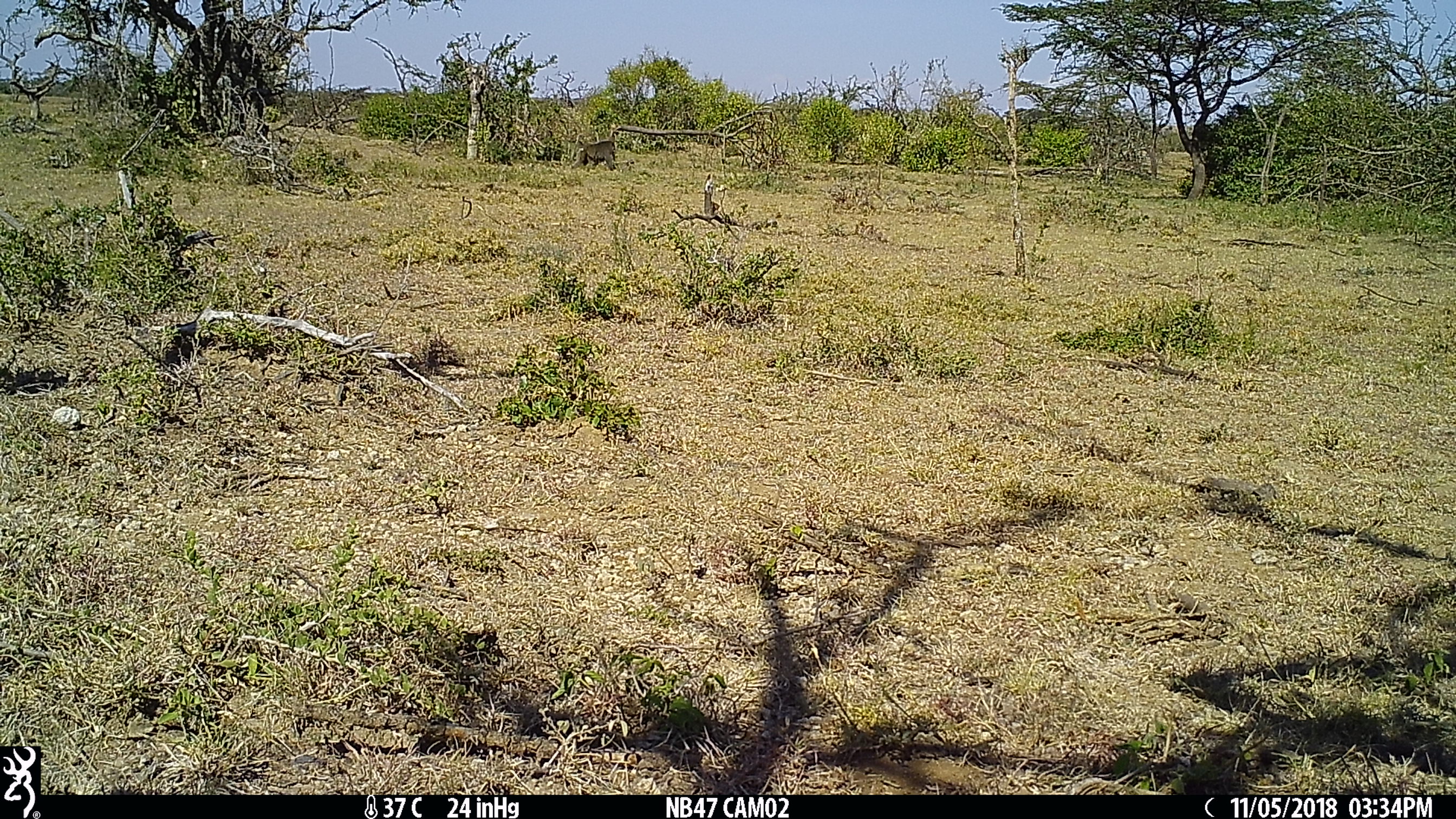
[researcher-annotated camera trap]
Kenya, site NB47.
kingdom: Animalia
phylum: Chordata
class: Mammalia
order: Primates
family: Cercopithecidae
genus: Papio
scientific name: Papio anubis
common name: olive baboon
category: baboon